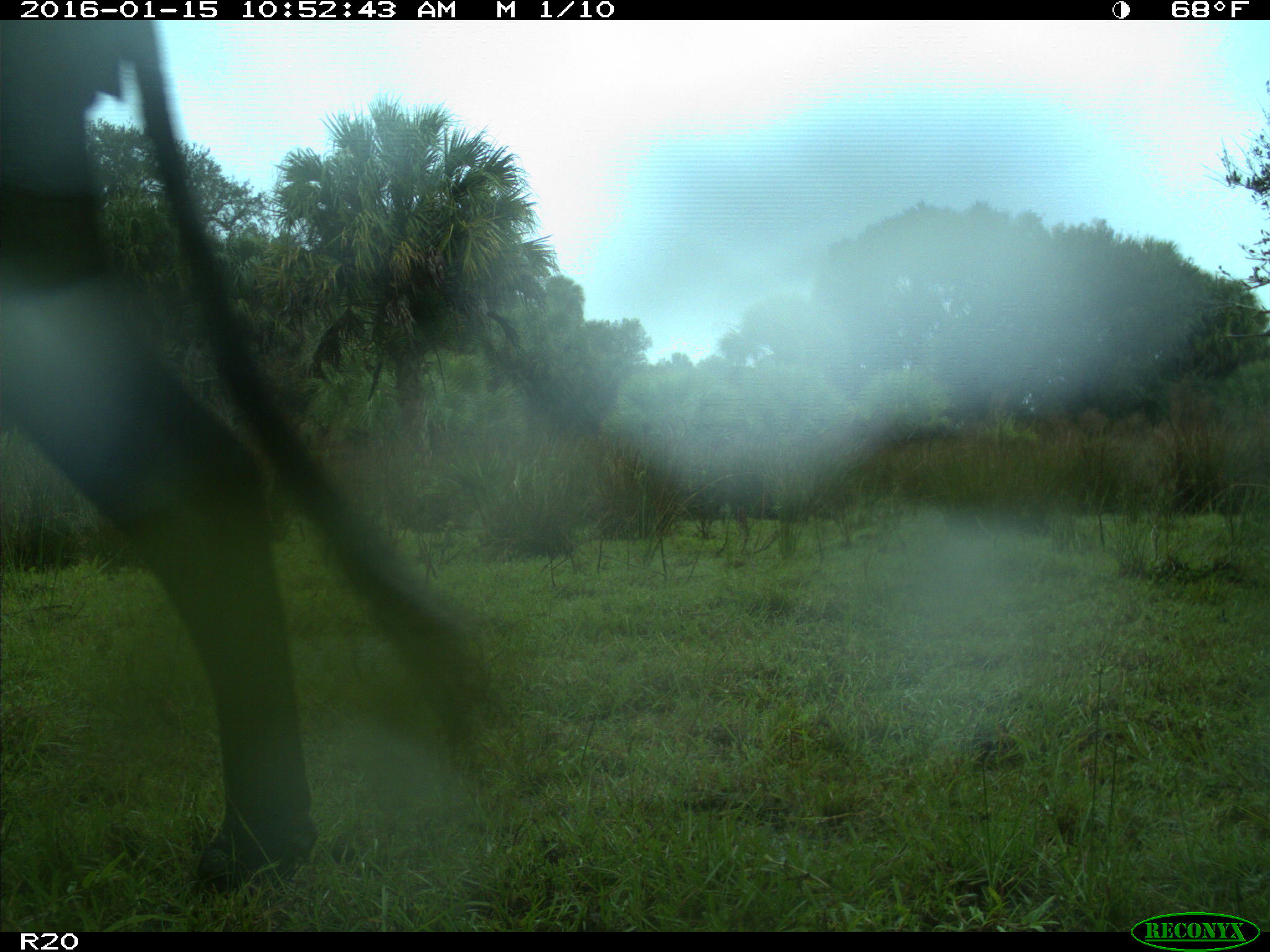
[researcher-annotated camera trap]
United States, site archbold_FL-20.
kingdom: Animalia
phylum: Chordata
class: Mammalia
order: Artiodactyla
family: Bovidae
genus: Bos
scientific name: Bos taurus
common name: domestic cow